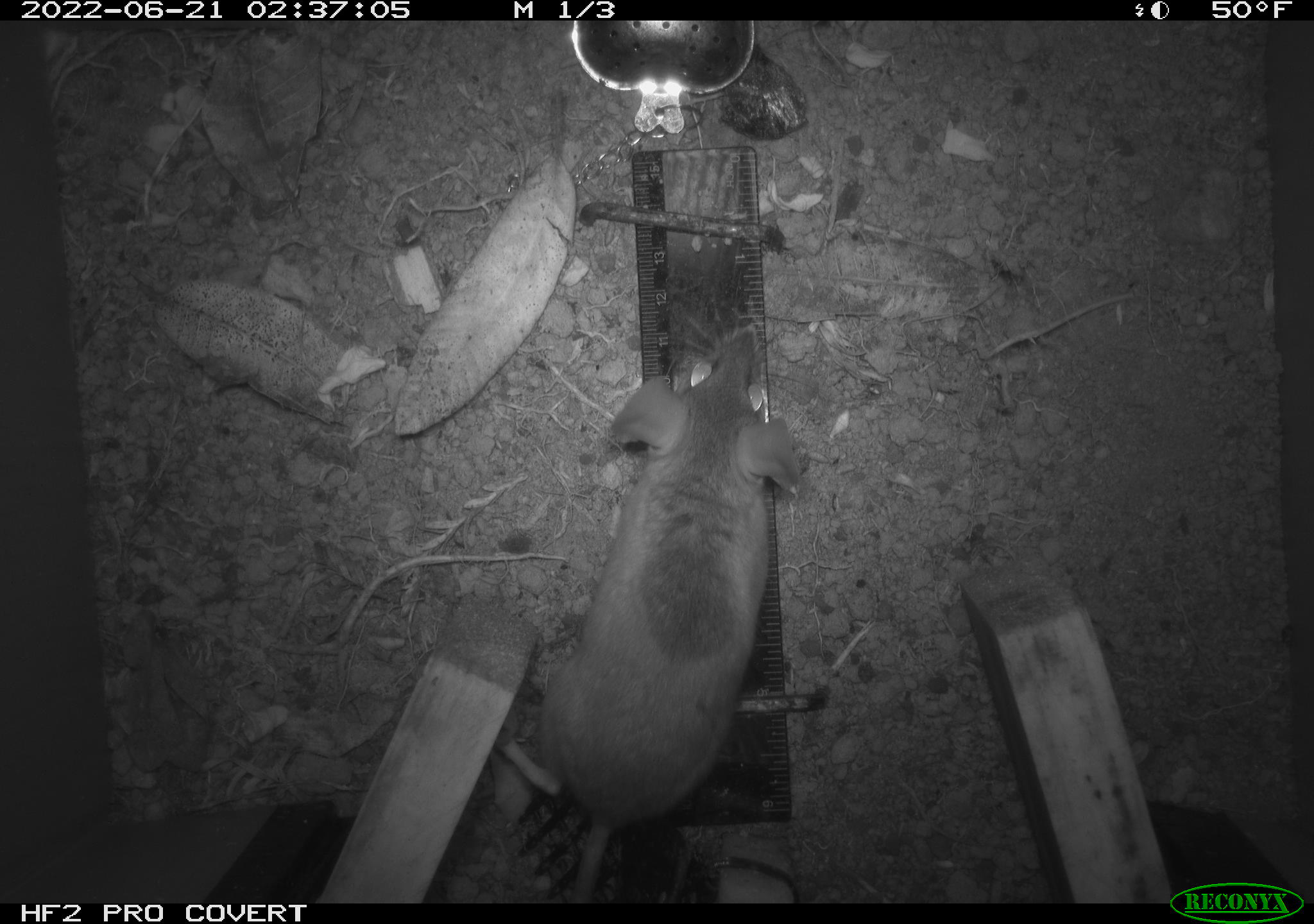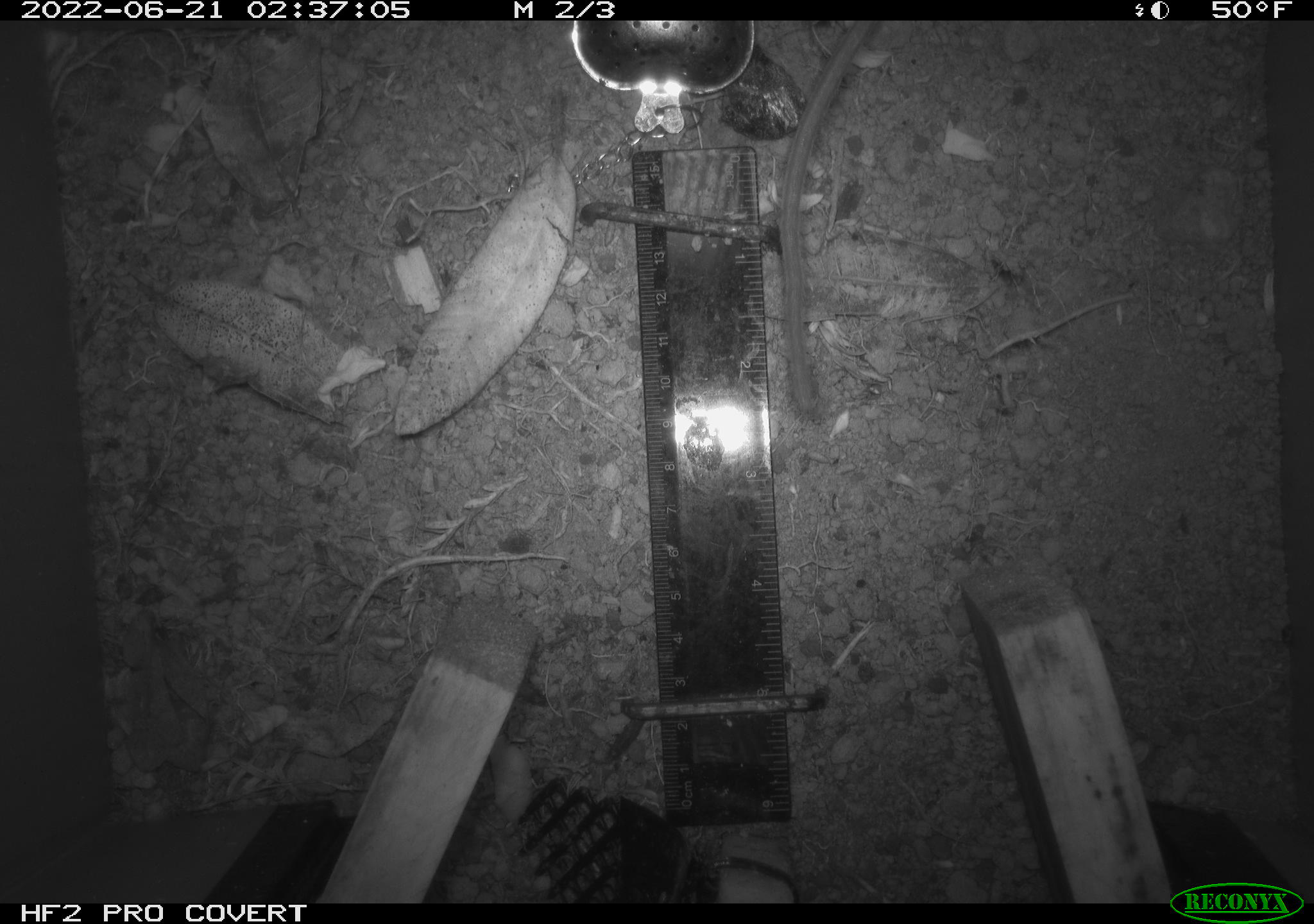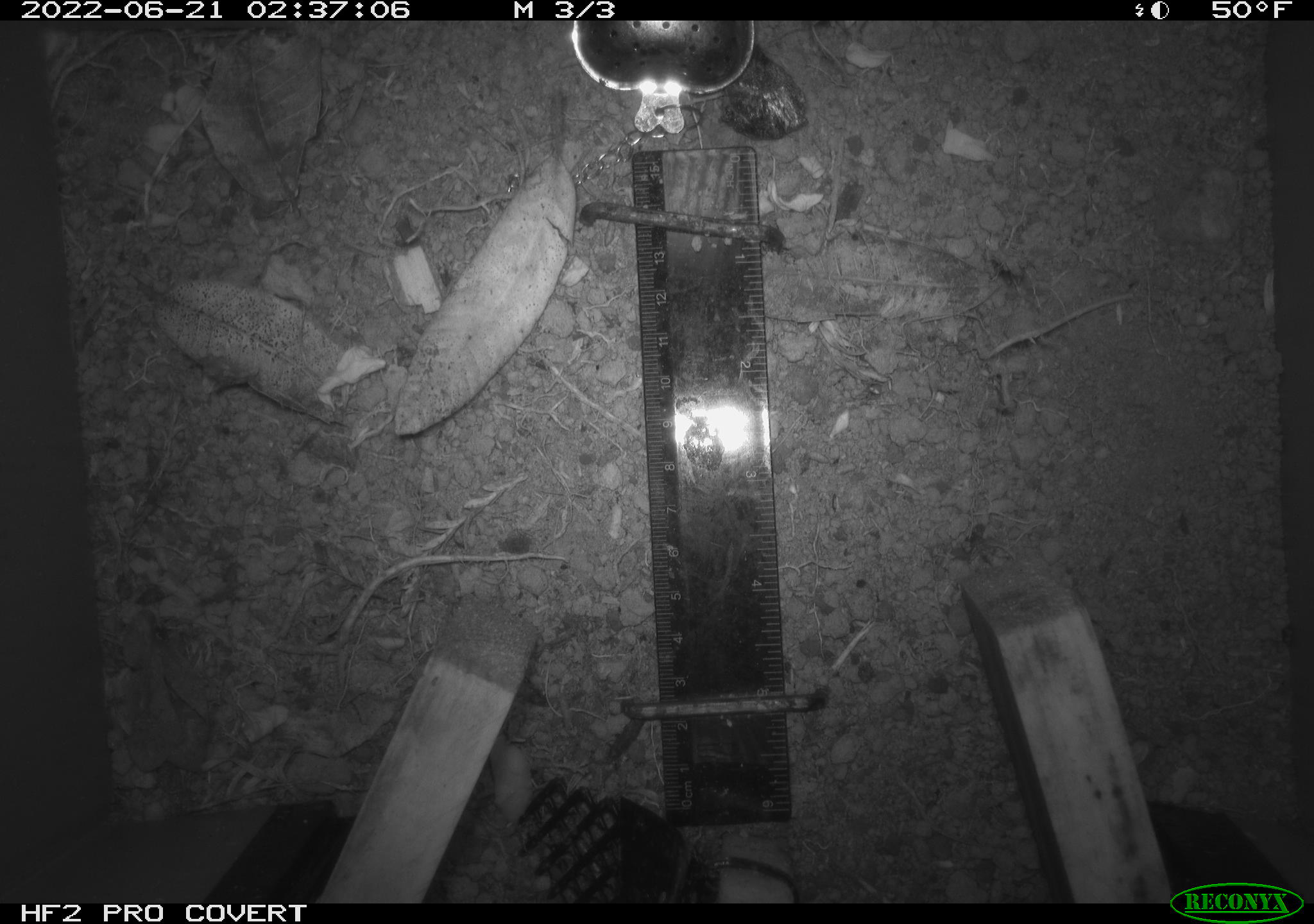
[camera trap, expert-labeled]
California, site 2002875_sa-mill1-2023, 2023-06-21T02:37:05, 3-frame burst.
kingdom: Animalia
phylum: Chordata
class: Mammalia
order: Rodentia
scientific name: Rodentia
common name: mouse species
Mouse species (Rodentia).